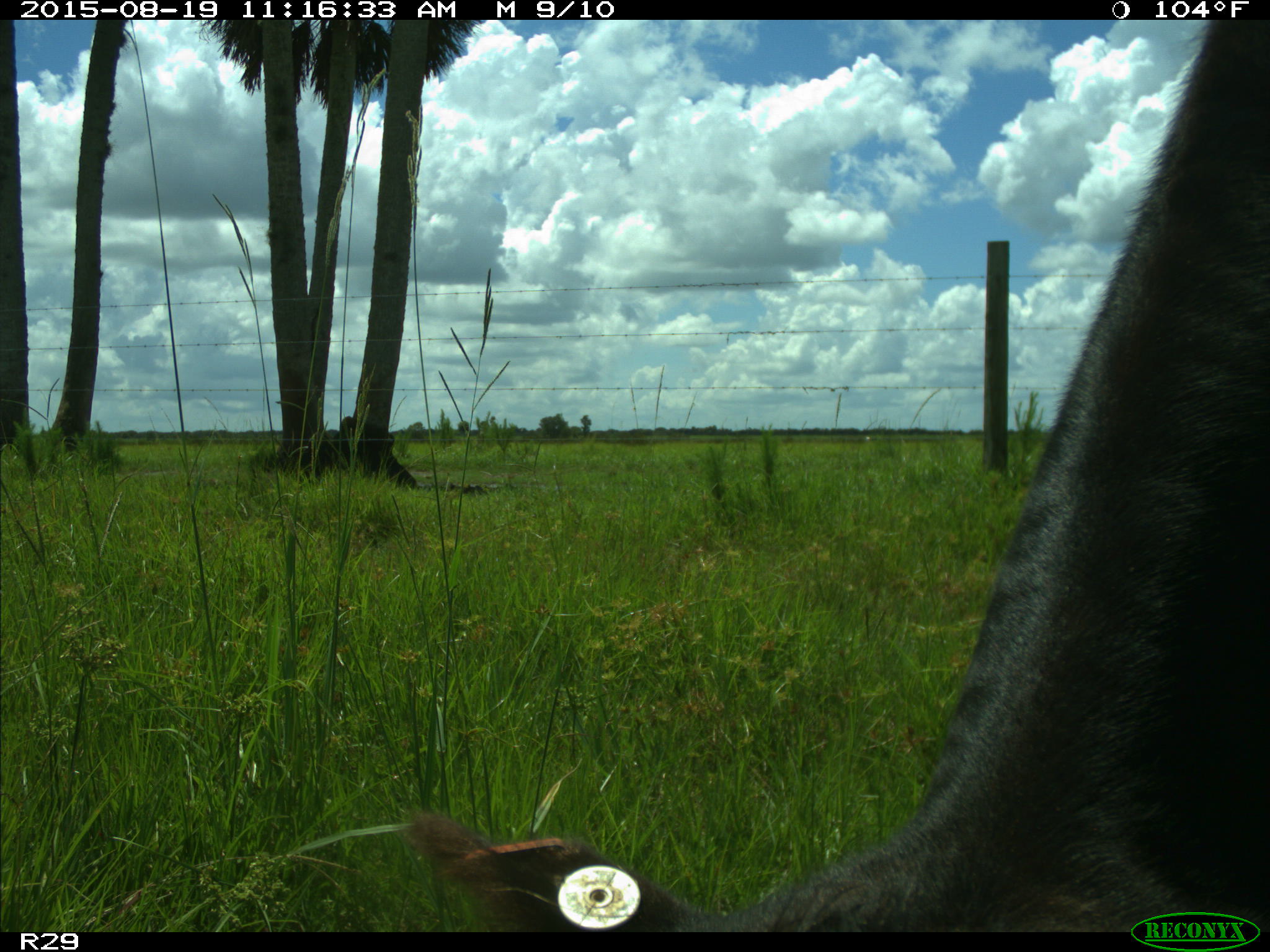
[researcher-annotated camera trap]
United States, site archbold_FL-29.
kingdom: Animalia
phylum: Chordata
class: Mammalia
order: Artiodactyla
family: Bovidae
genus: Bos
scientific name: Bos taurus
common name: domestic cow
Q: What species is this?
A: Bos taurus (domestic cow).